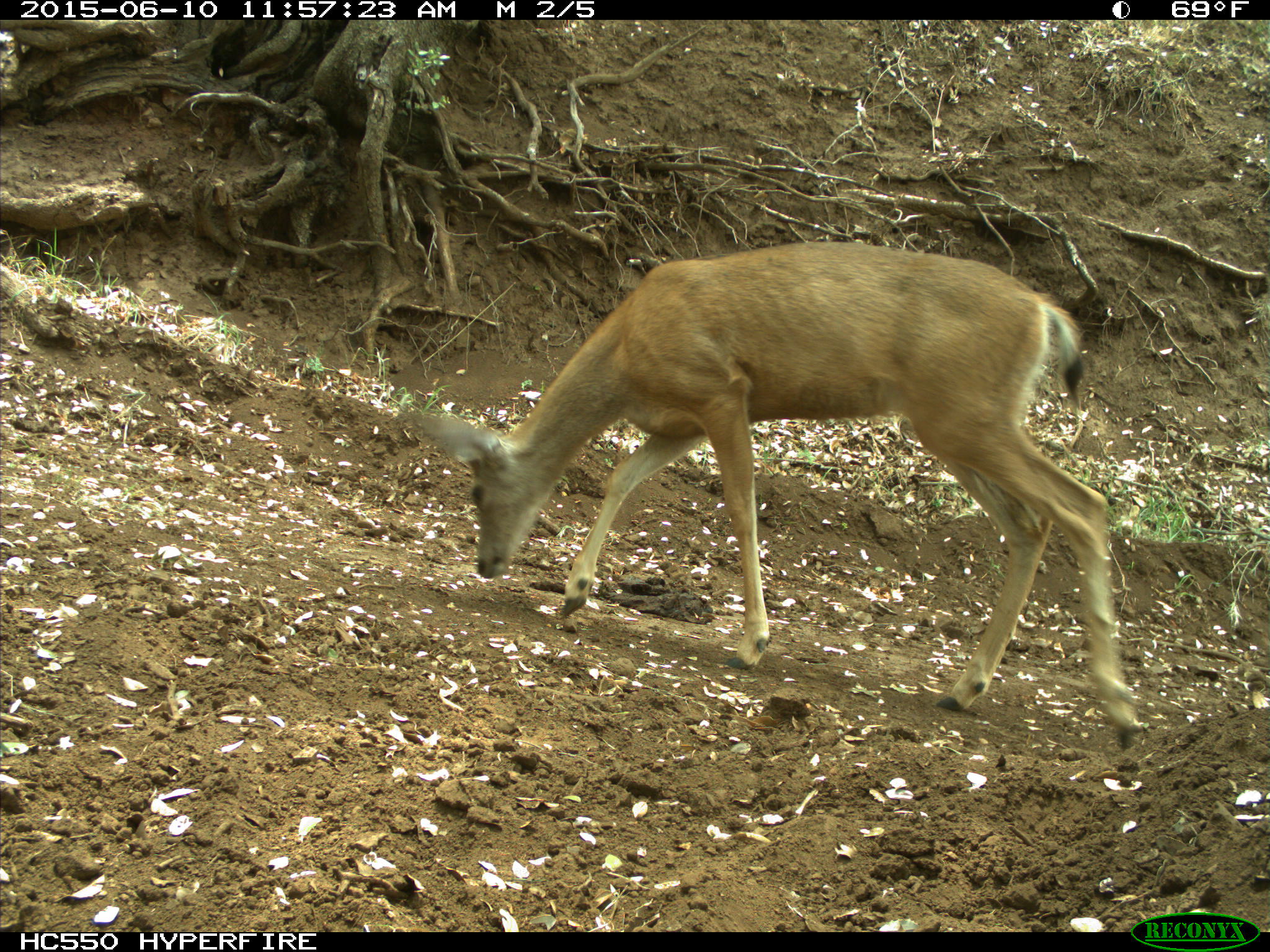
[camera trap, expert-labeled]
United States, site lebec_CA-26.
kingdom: Animalia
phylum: Chordata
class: Mammalia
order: Artiodactyla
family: Cervidae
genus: Odocoileus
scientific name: Odocoileus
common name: deer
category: unidentified deer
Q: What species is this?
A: Unidentified deer (deer) (Odocoileus).